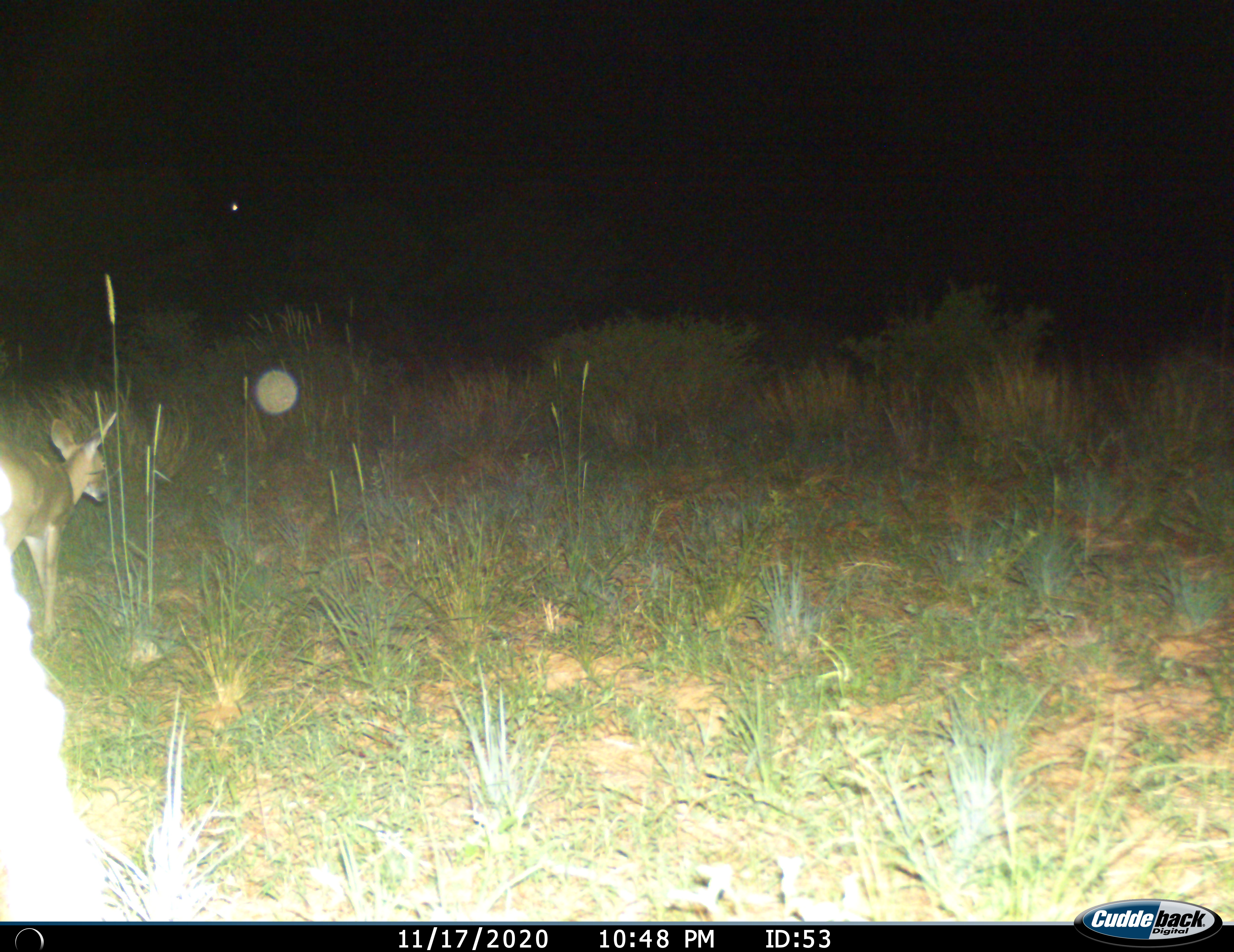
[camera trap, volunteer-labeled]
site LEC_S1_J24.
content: unidentified animal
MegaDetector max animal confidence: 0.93